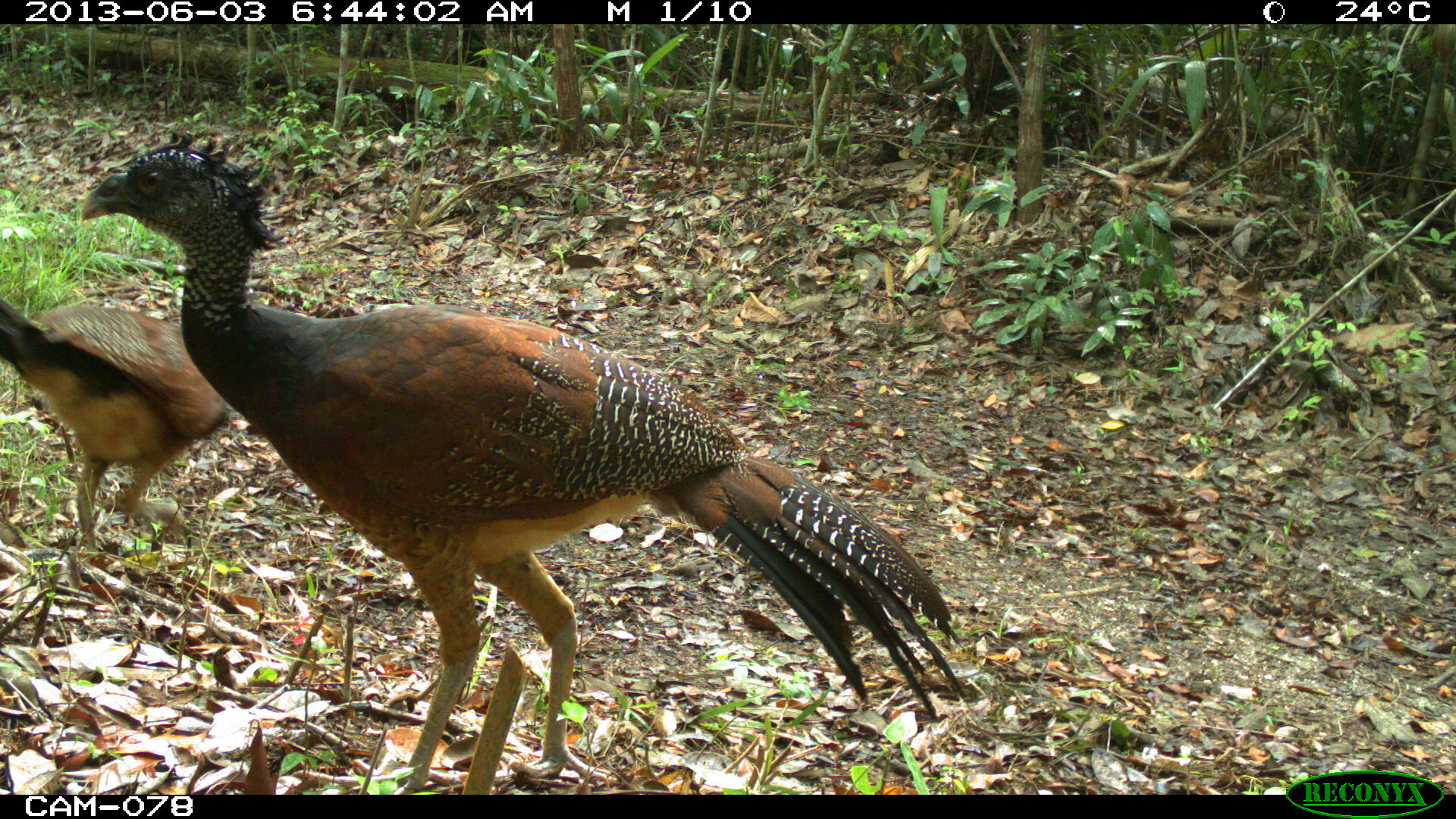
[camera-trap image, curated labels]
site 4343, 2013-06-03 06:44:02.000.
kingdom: Animalia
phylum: Chordata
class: Aves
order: Galliformes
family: Cracidae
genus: Crax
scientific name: Crax rubra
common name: great curassow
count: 2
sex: female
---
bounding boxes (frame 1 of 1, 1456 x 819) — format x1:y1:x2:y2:
crax rubra: 78:131:968:791; 0:284:230:563